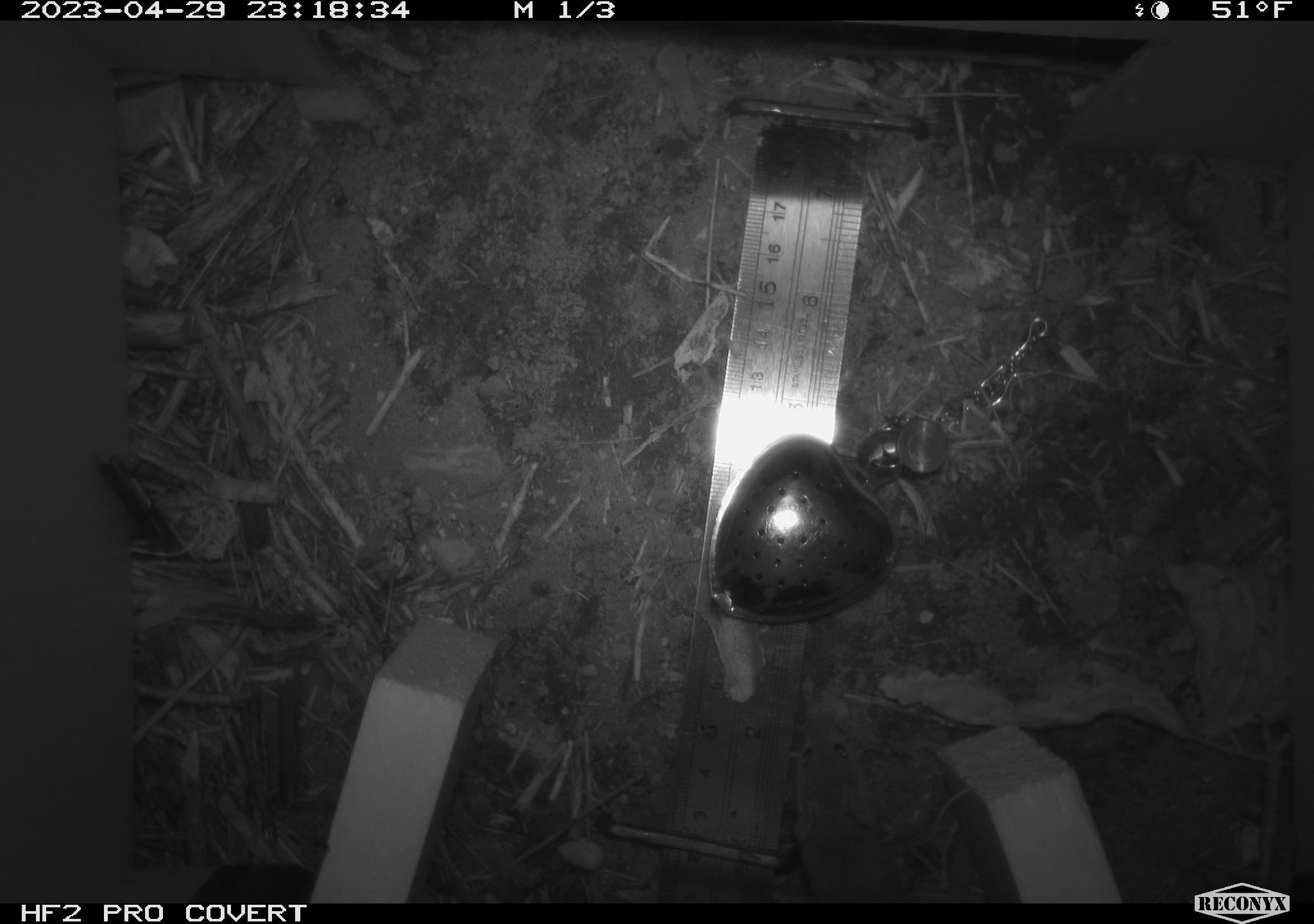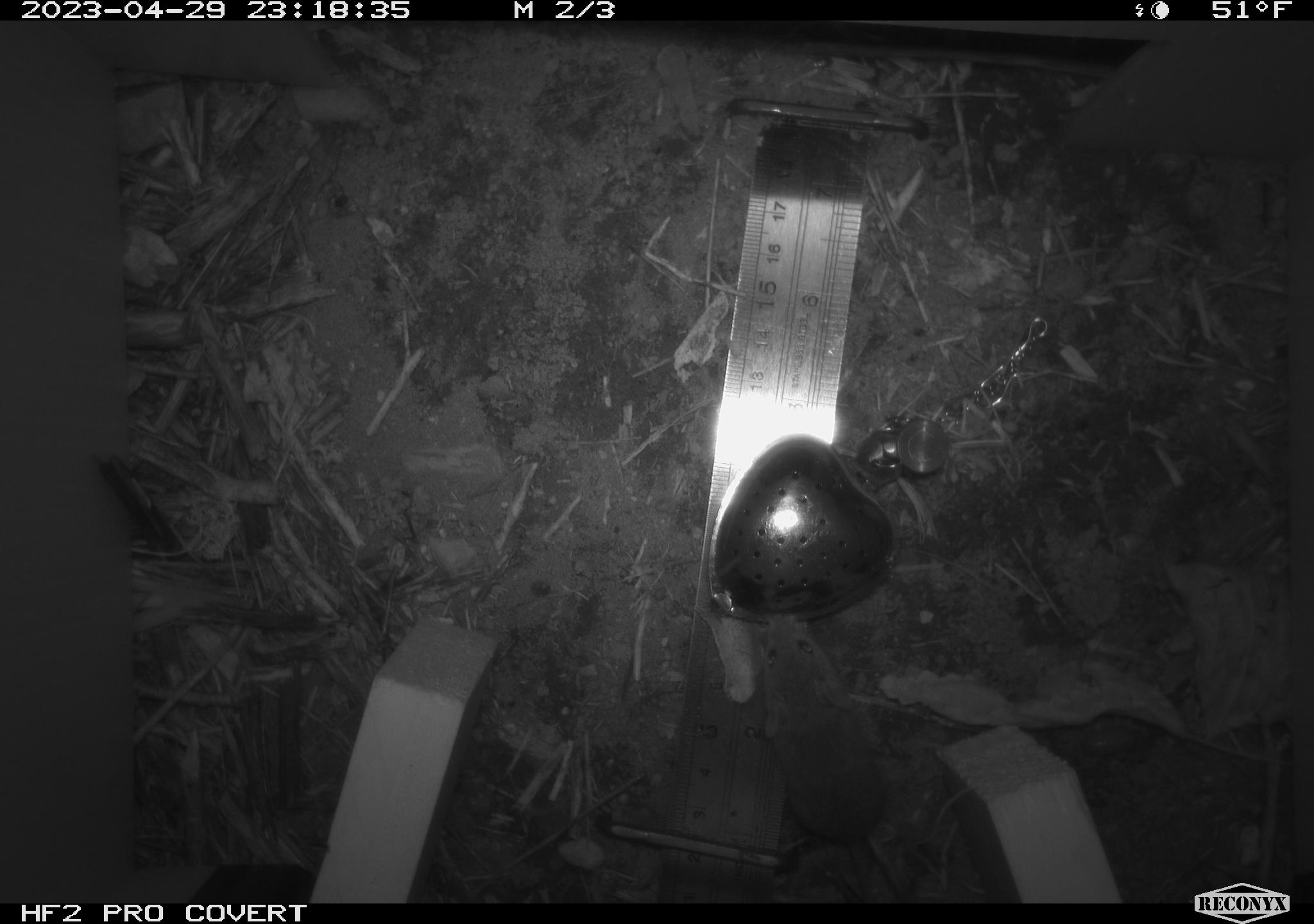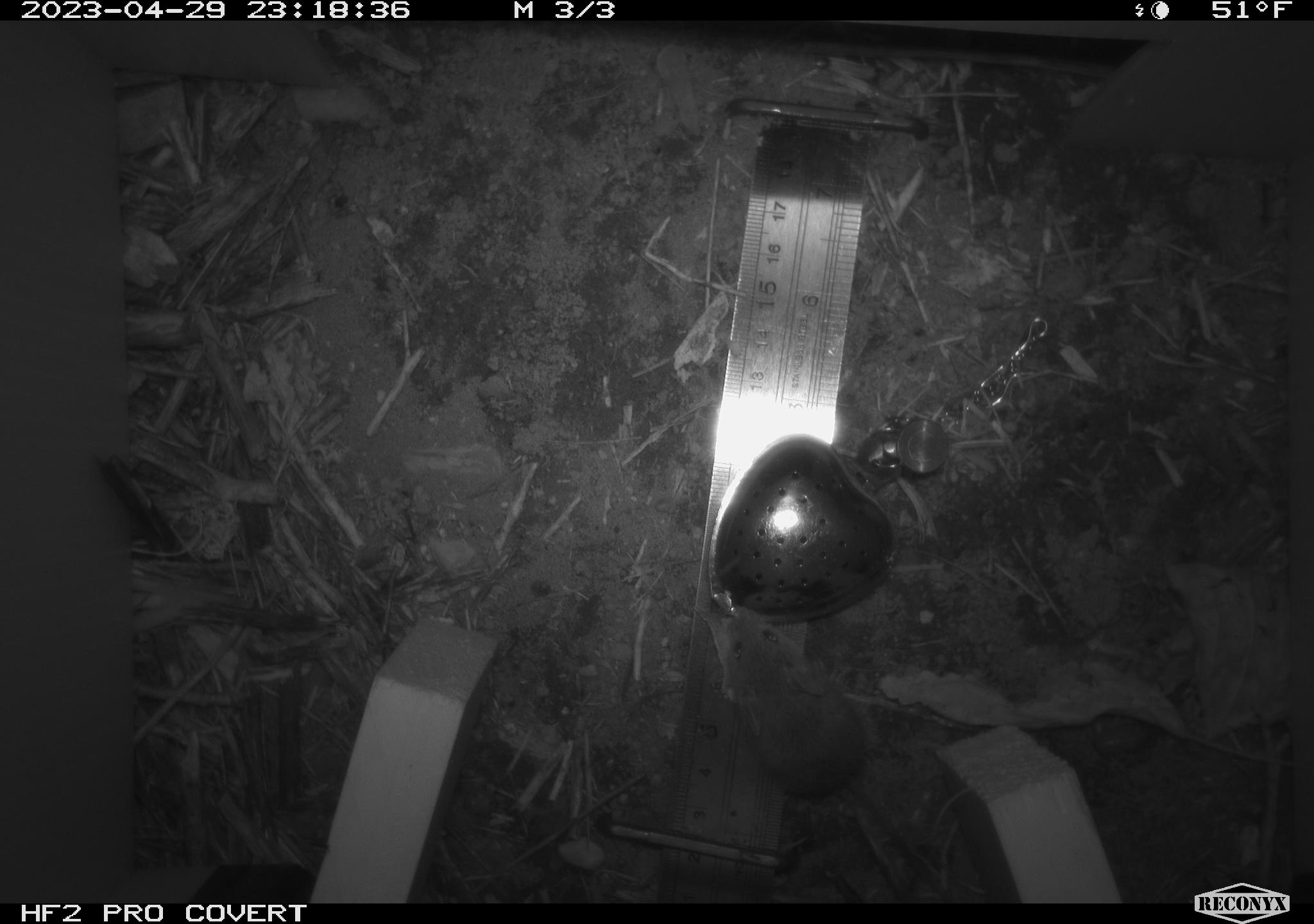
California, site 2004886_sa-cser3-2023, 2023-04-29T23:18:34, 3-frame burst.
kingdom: Animalia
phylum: Chordata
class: Mammalia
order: Rodentia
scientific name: Rodentia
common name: mouse species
Mouse species (Rodentia).